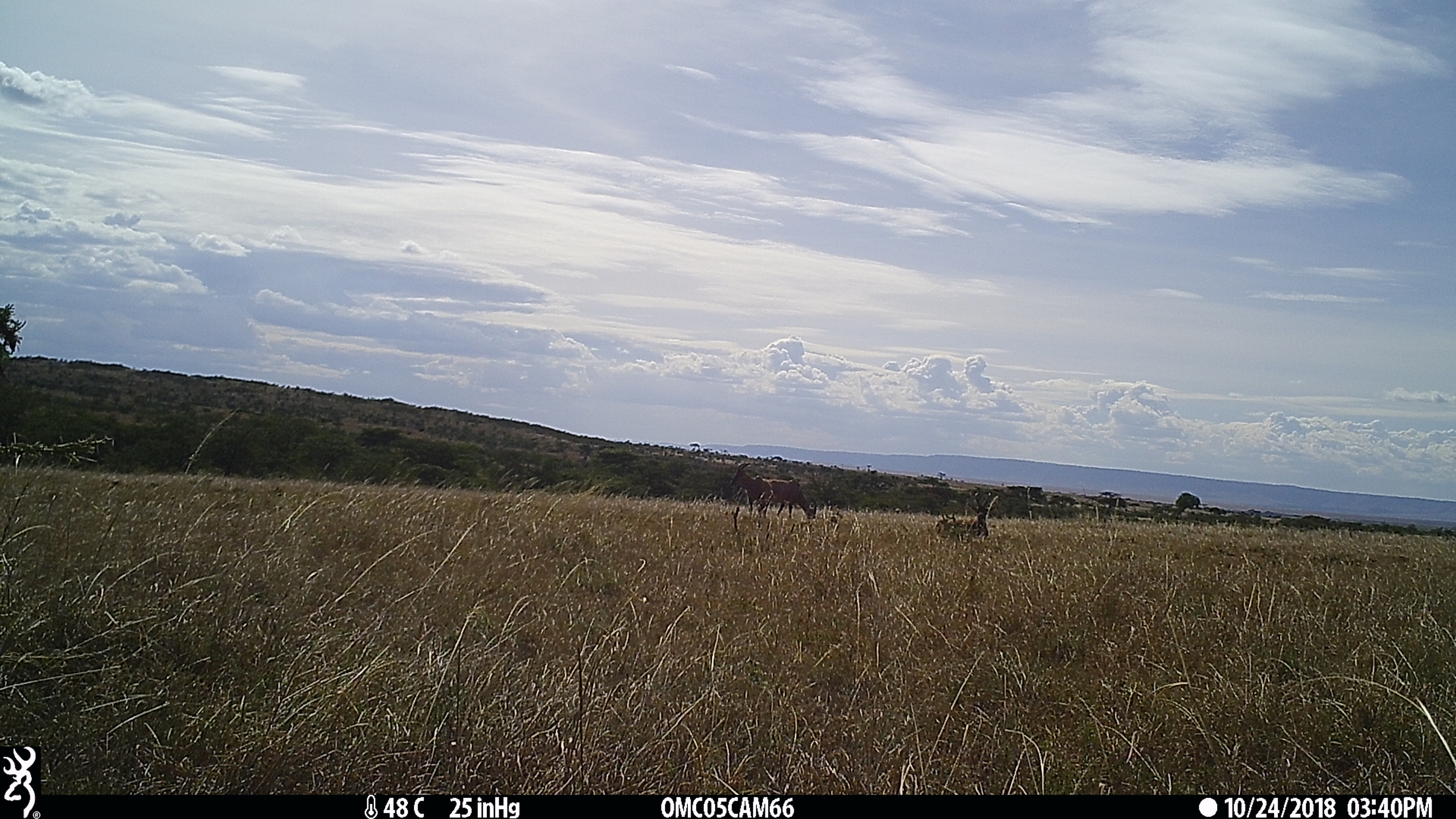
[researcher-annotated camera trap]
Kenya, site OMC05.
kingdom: Animalia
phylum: Chordata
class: Mammalia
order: Artiodactyla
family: Bovidae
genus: Damaliscus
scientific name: Damaliscus lunatus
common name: topi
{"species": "topi (Damaliscus lunatus)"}